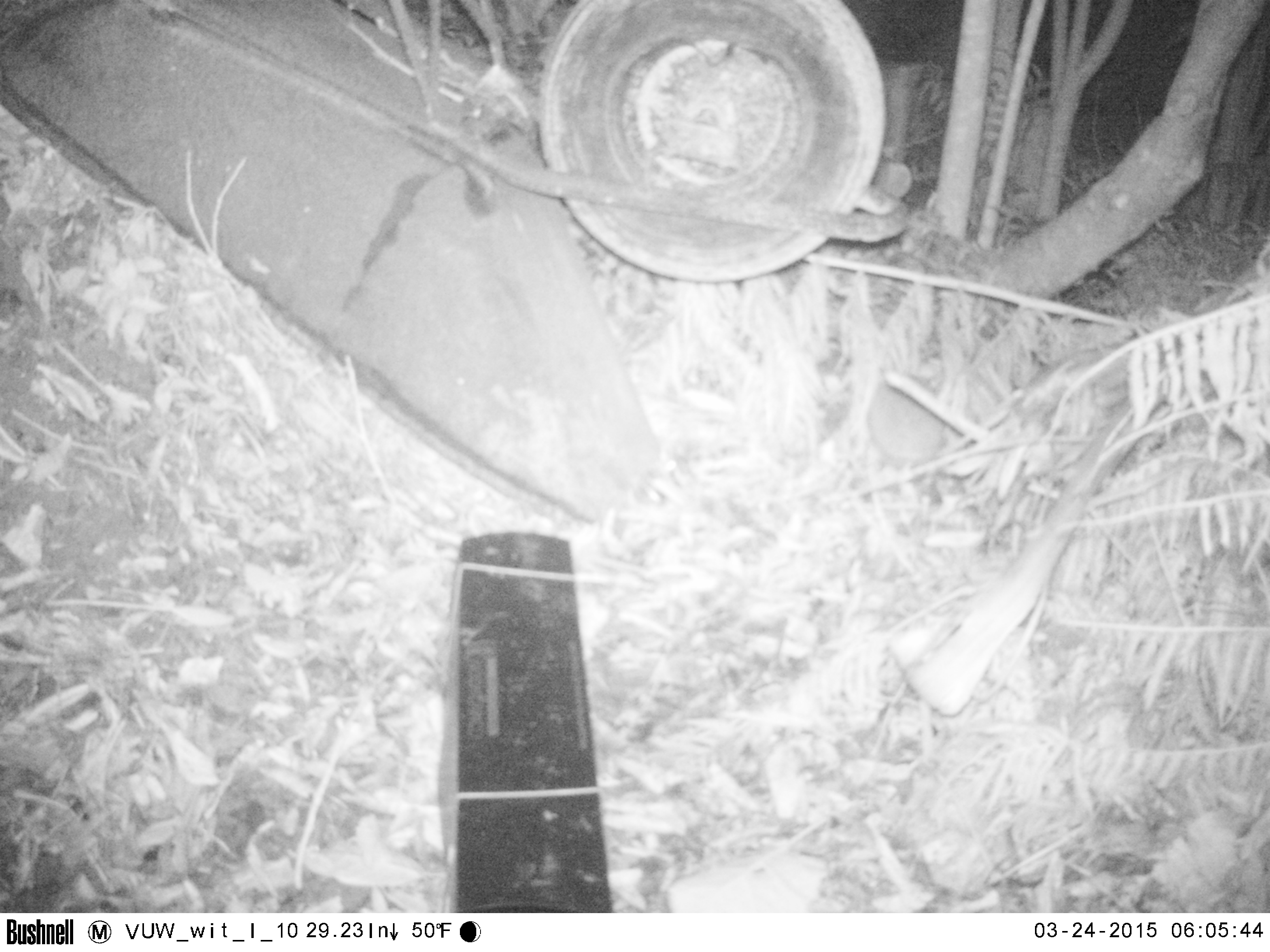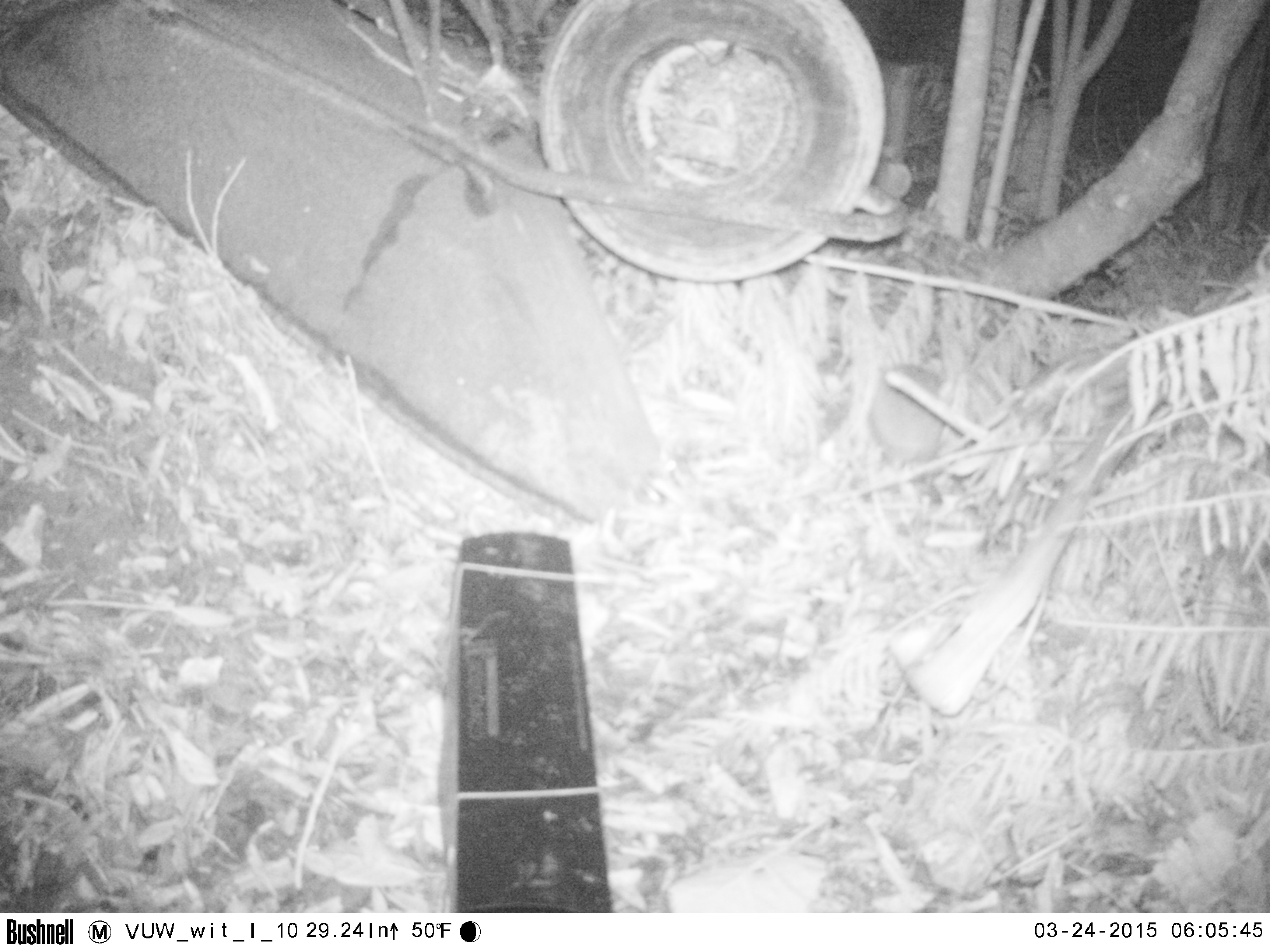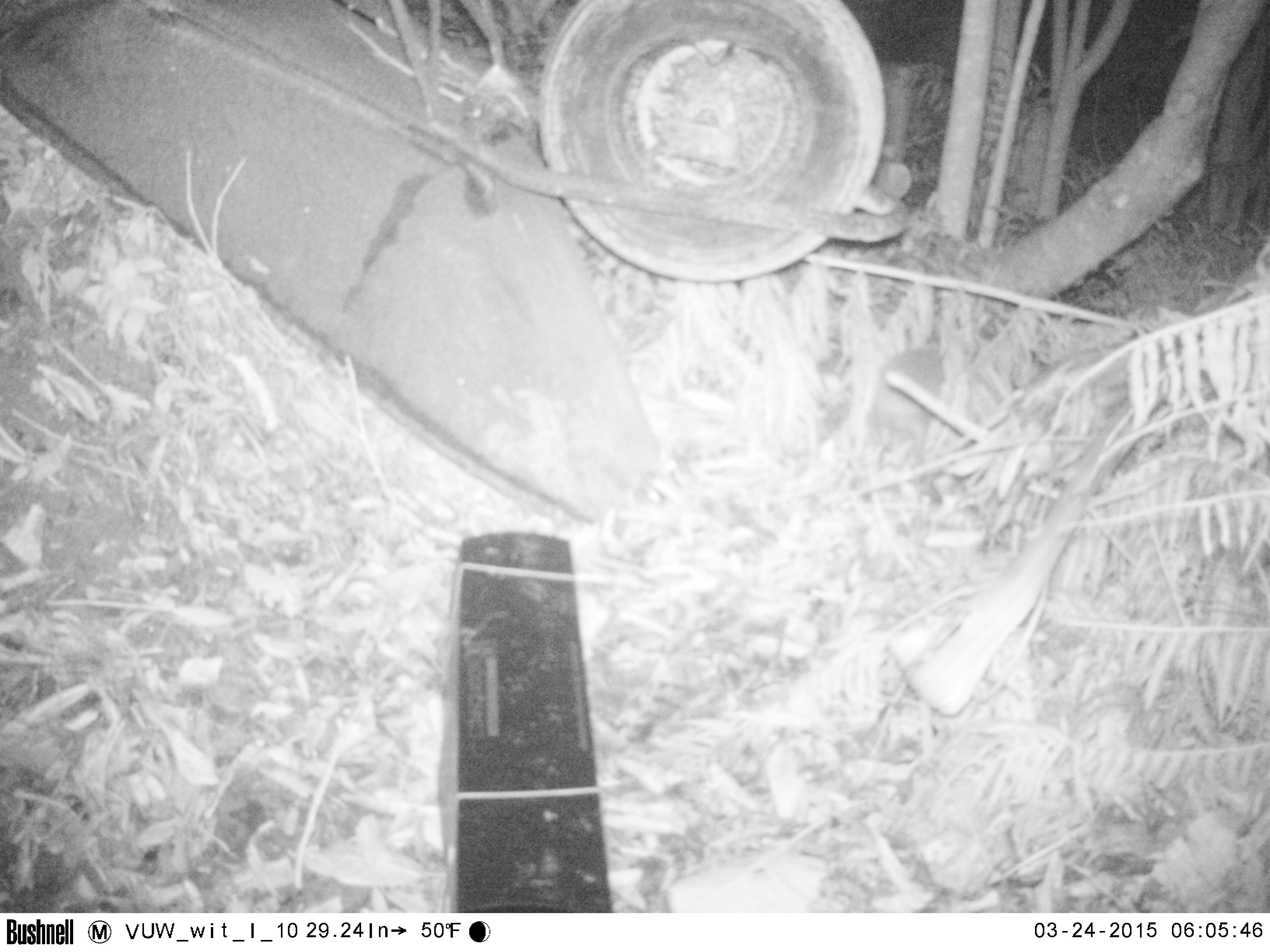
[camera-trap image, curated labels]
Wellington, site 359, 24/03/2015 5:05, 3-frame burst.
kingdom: Animalia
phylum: Chordata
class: Mammalia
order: Eulipotyphla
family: Erinaceidae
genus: Erinaceus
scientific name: Erinaceus europaeus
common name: hedgehog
Hedgehog (Erinaceus europaeus).